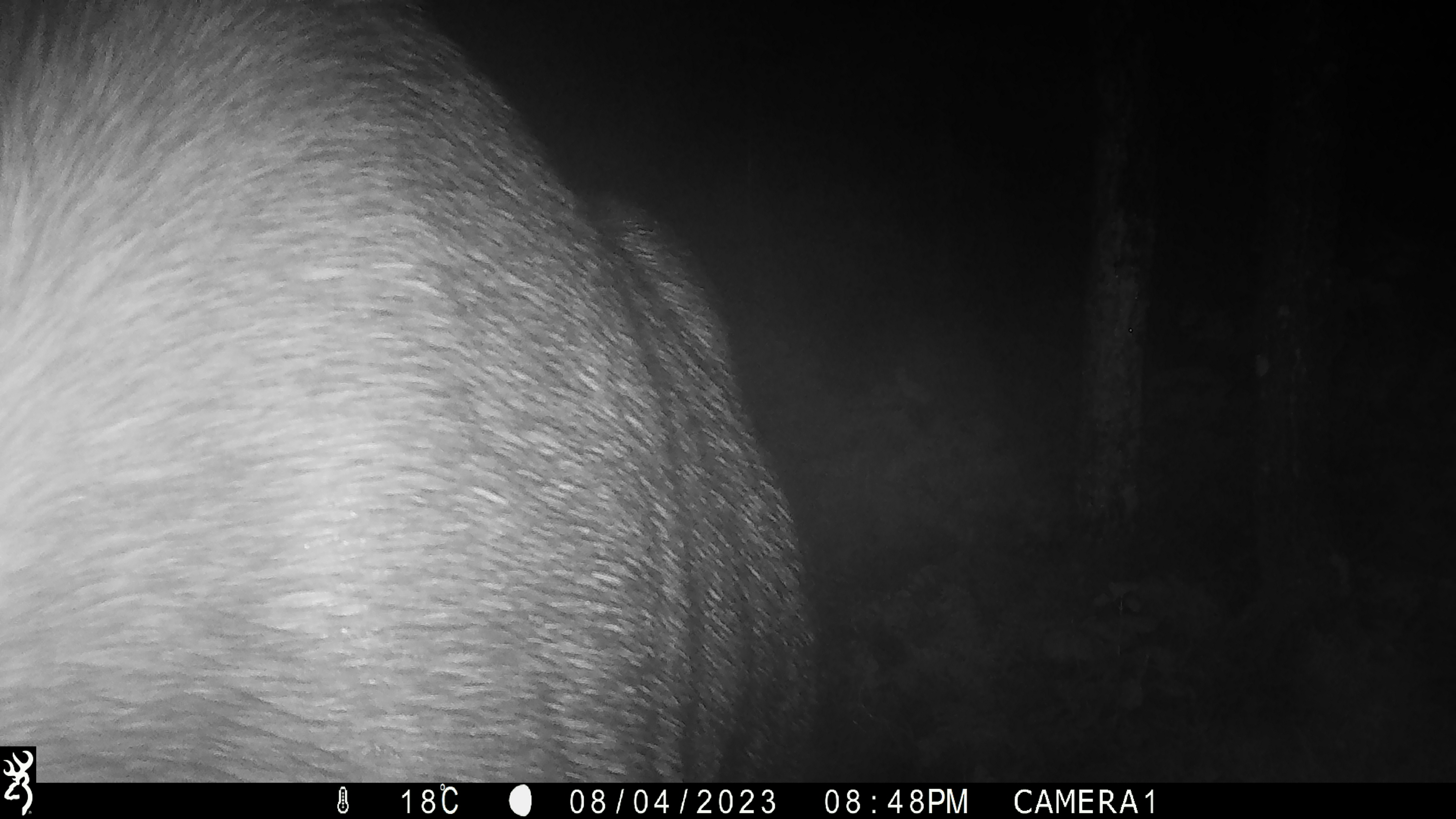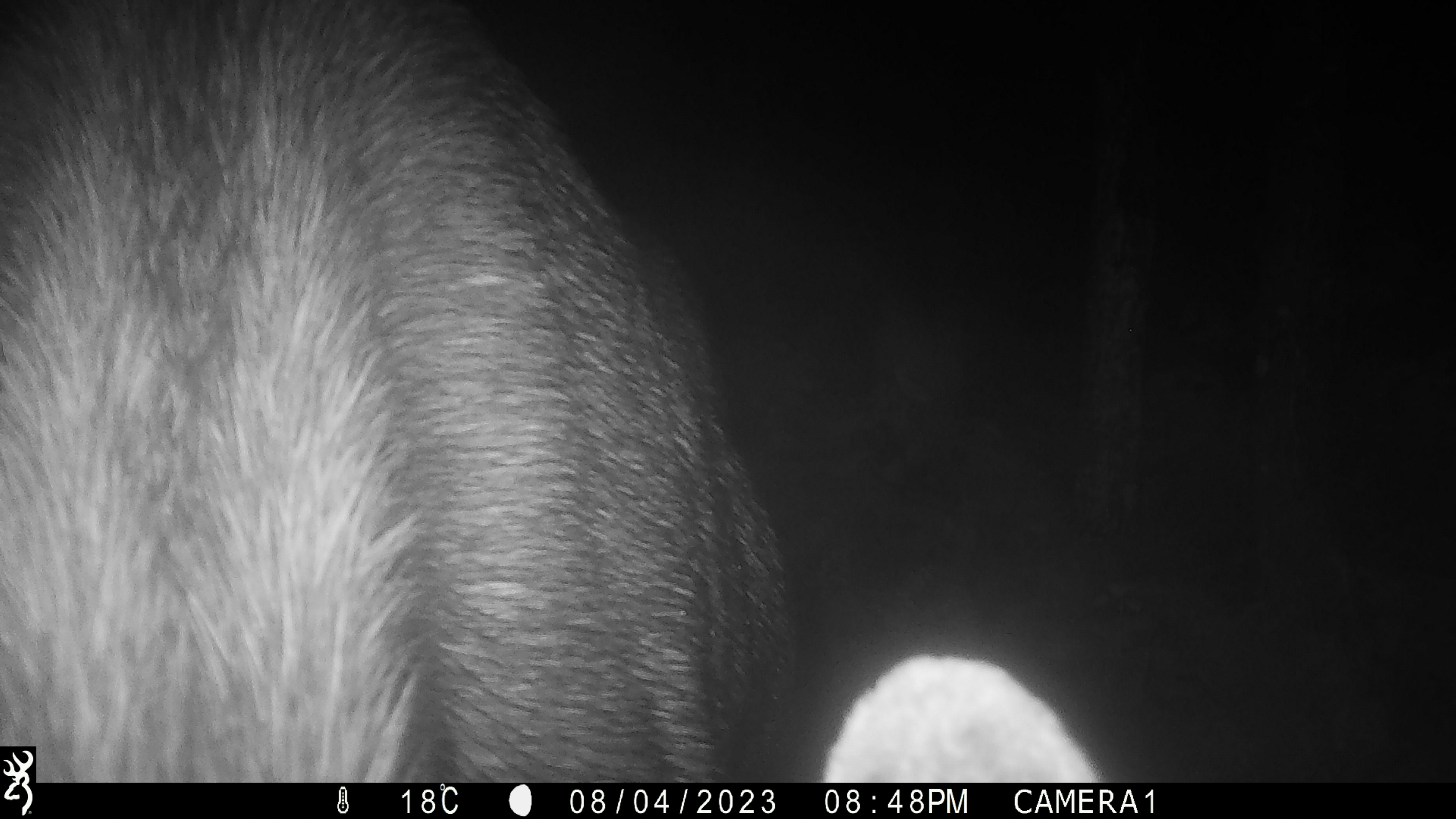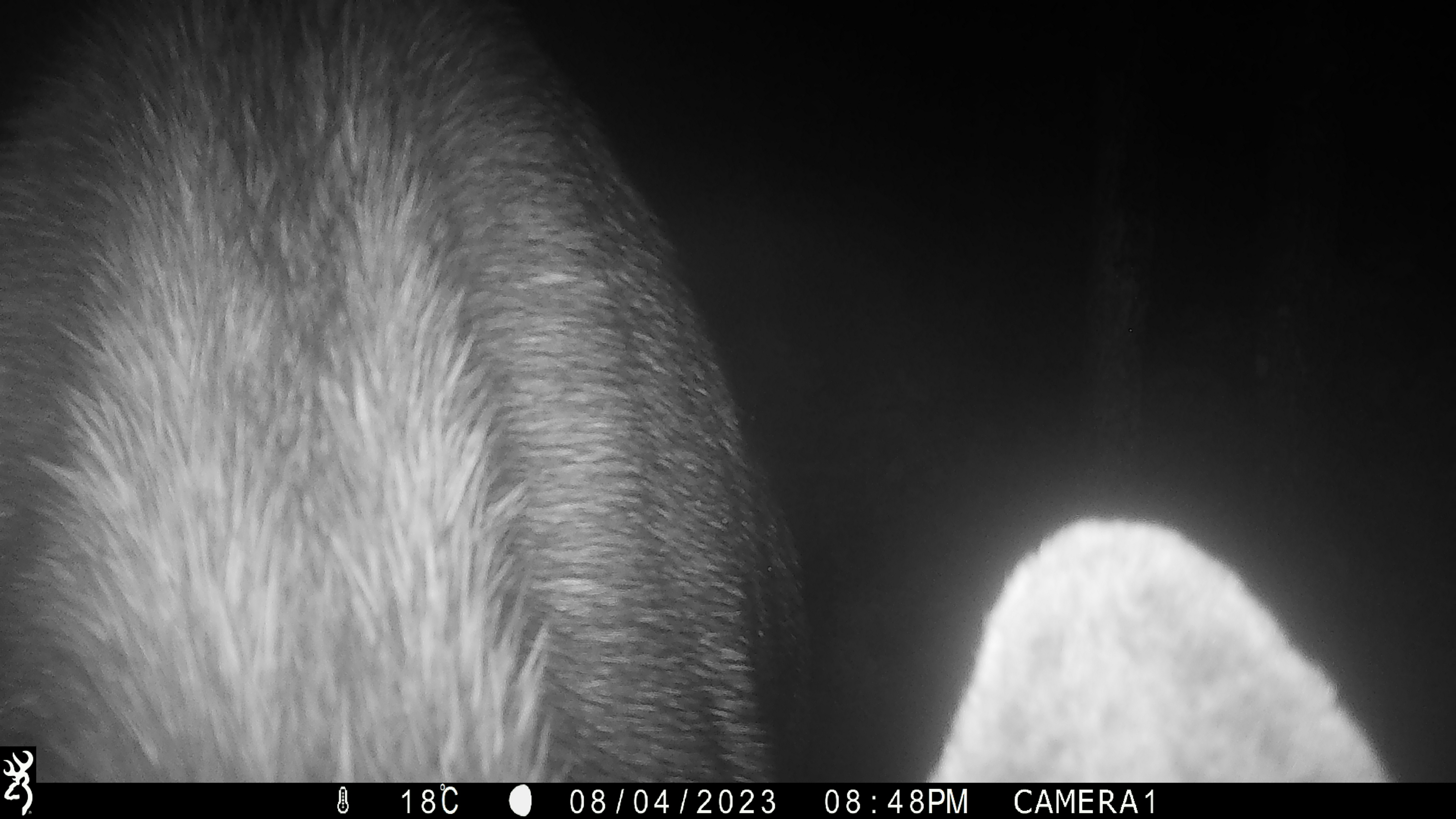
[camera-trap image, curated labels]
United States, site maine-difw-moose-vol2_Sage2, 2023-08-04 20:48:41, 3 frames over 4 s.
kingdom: Animalia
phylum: Chordata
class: Mammalia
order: Artiodactyla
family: Cervidae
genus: Alces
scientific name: Alces alces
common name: moose